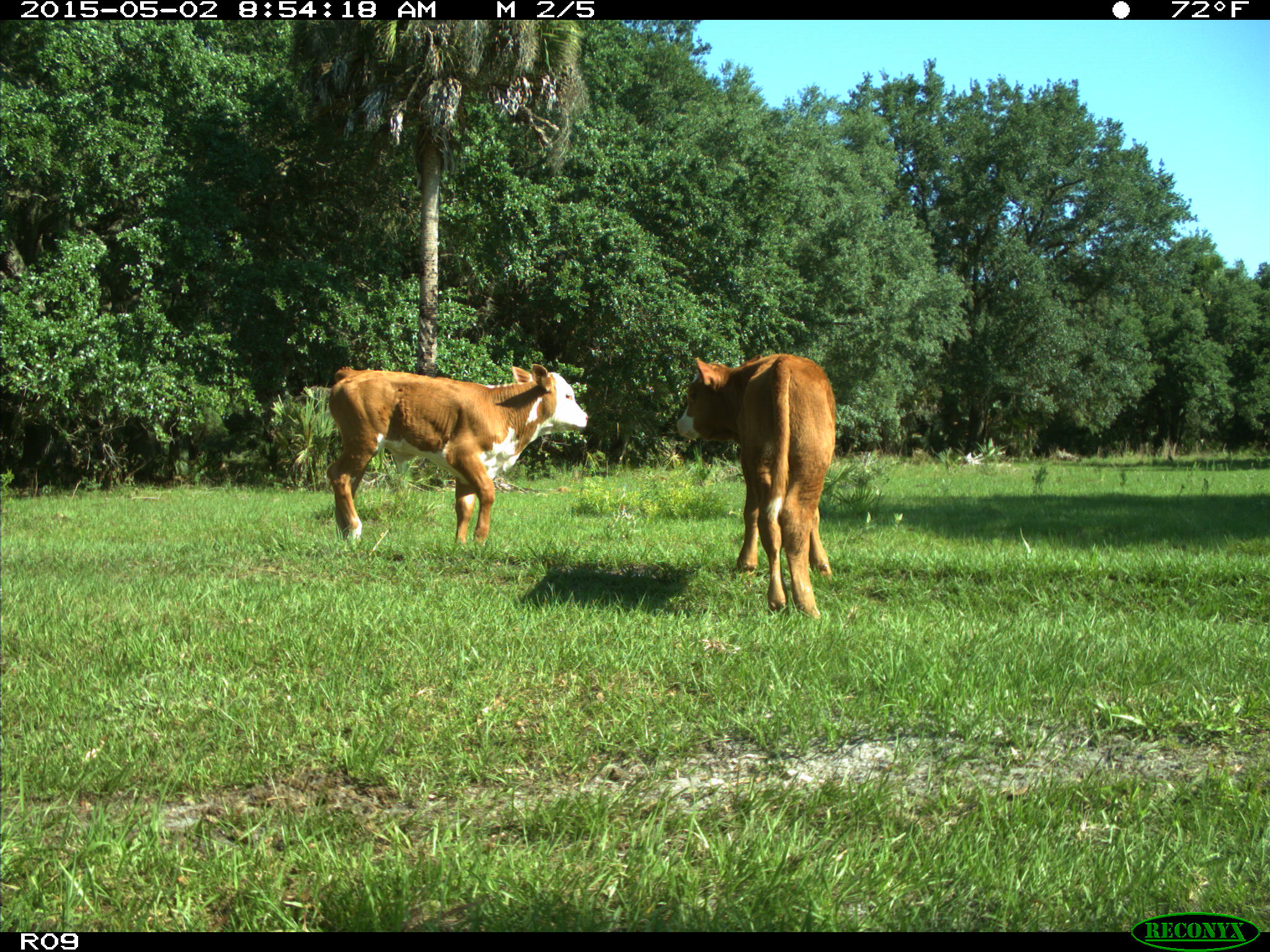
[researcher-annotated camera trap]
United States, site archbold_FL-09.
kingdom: Animalia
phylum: Chordata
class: Mammalia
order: Artiodactyla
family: Bovidae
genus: Bos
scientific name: Bos taurus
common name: domestic cow